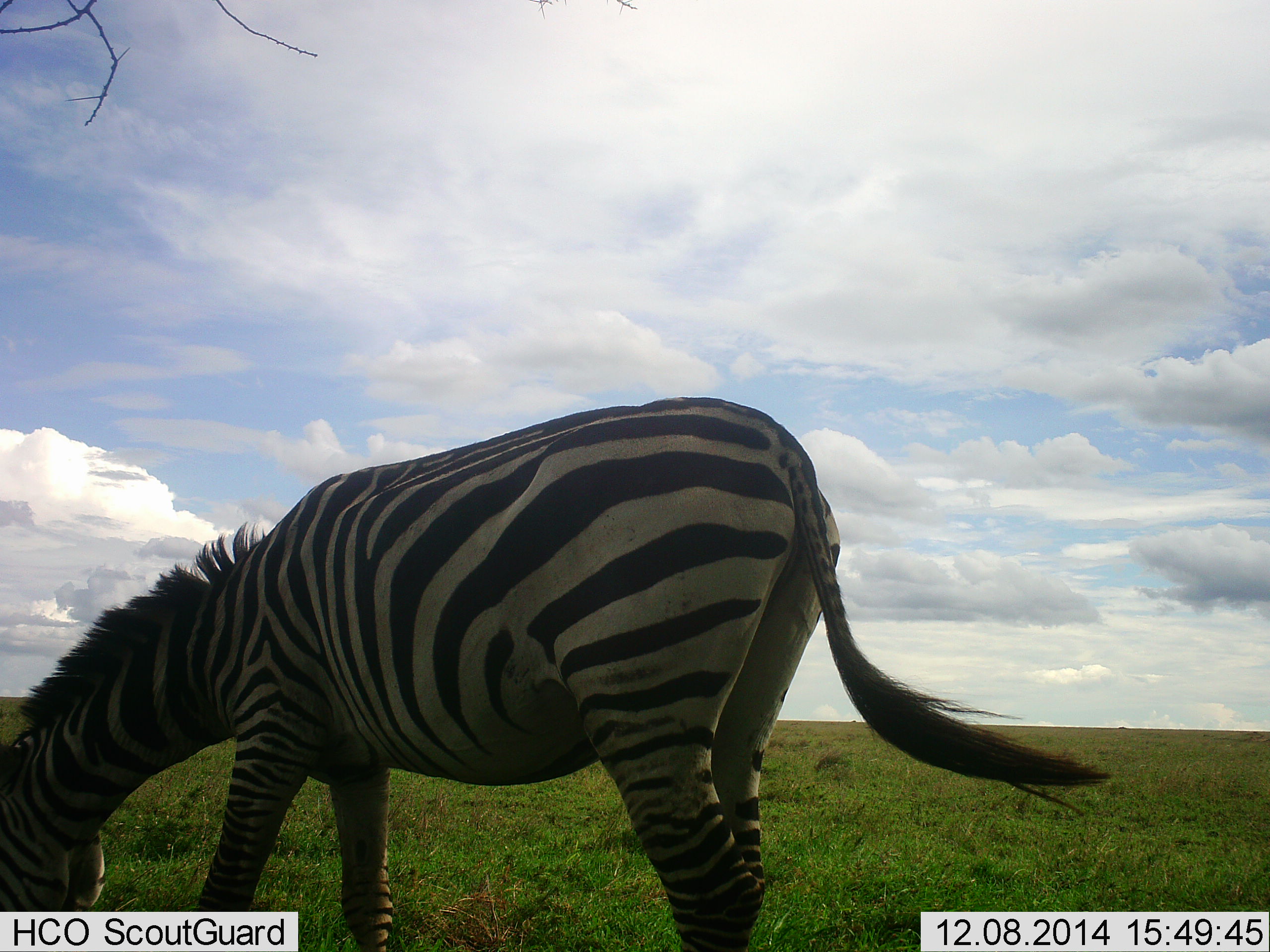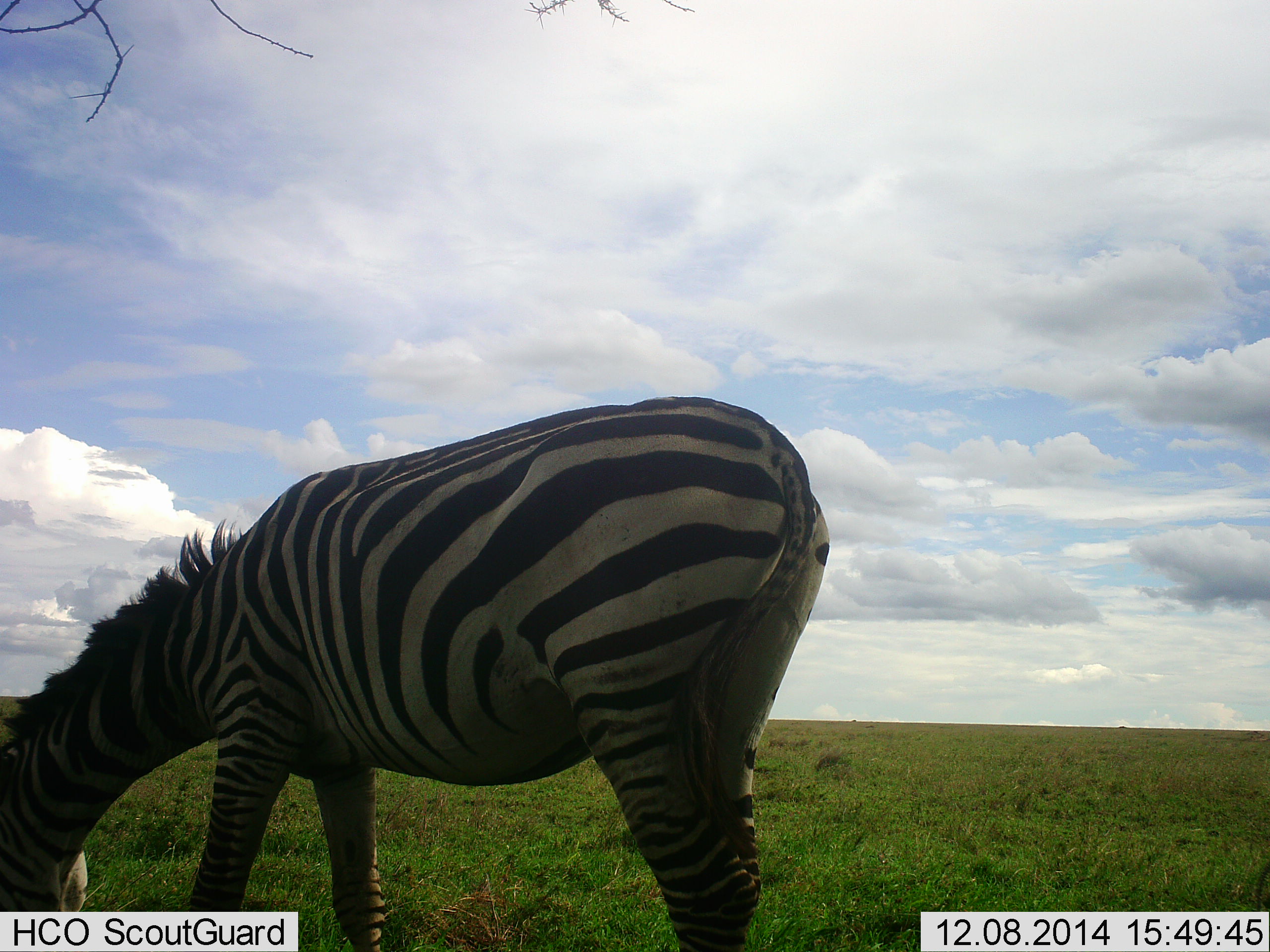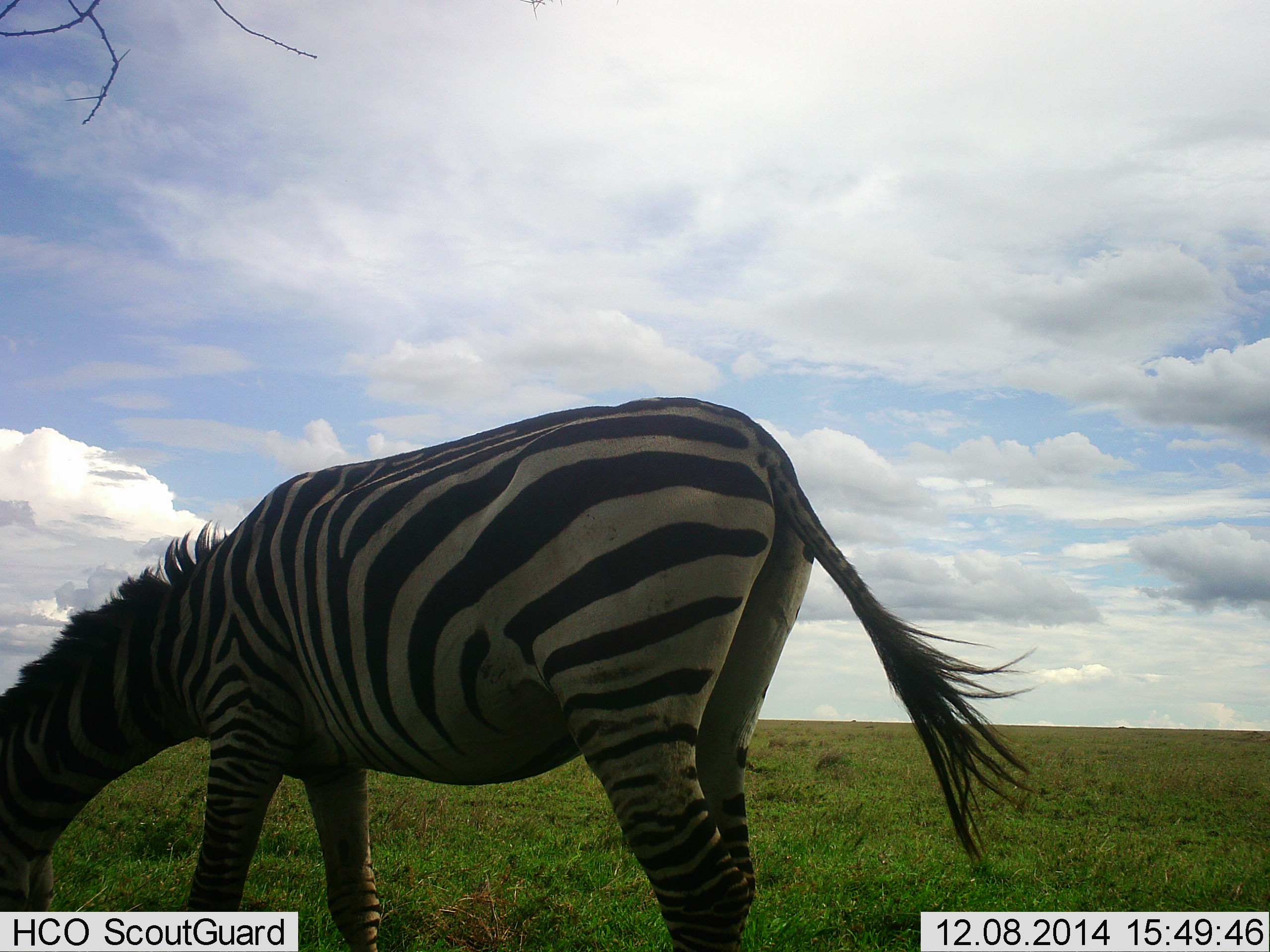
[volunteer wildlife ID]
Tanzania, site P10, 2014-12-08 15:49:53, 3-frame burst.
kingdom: Animalia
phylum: Chordata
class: Mammalia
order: Perissodactyla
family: Equidae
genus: Equus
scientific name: Equus quagga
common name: plains zebra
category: zebra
Zebra (plains zebra) (Equus quagga), count 1. Behavior (volunteer vote fractions): standing 20%, resting 0%, moving 0%, interacting 0%. Young present (vote fraction): 0%. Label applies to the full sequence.